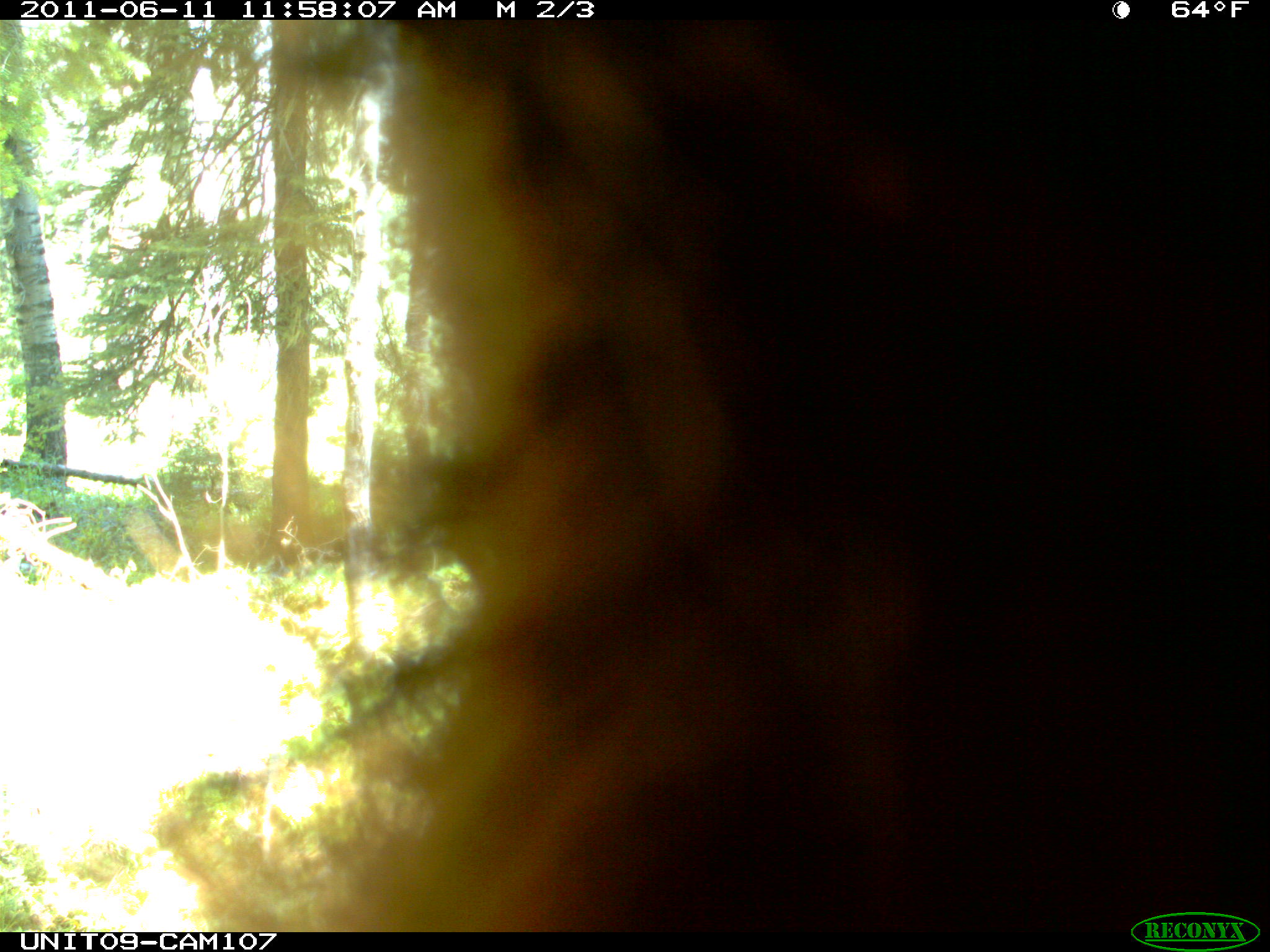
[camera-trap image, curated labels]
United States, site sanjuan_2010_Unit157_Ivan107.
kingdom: Animalia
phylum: Chordata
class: Mammalia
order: Carnivora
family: Ursidae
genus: Ursus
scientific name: Ursus americanus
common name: american black bear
Ursus americanus (american black bear).